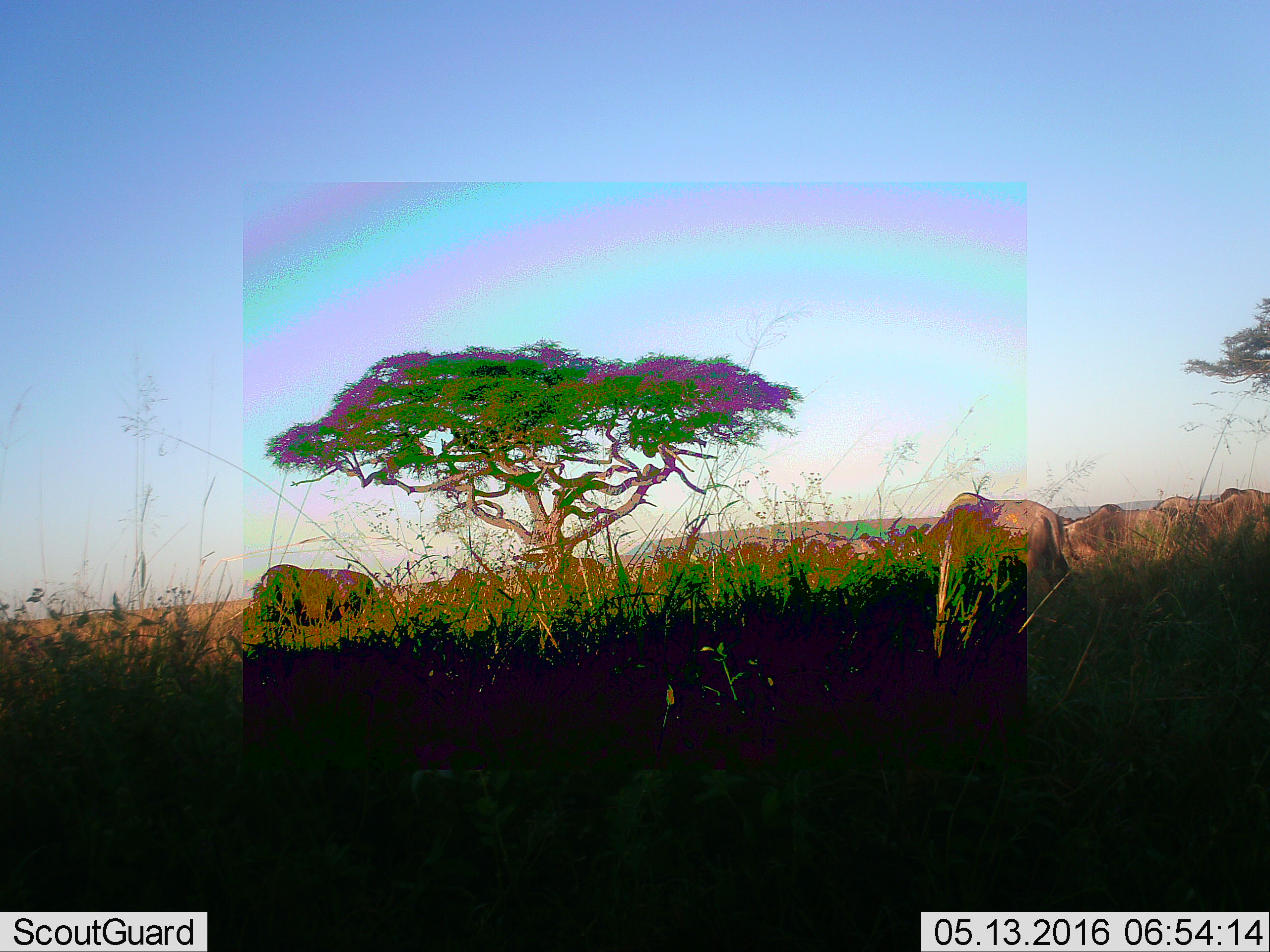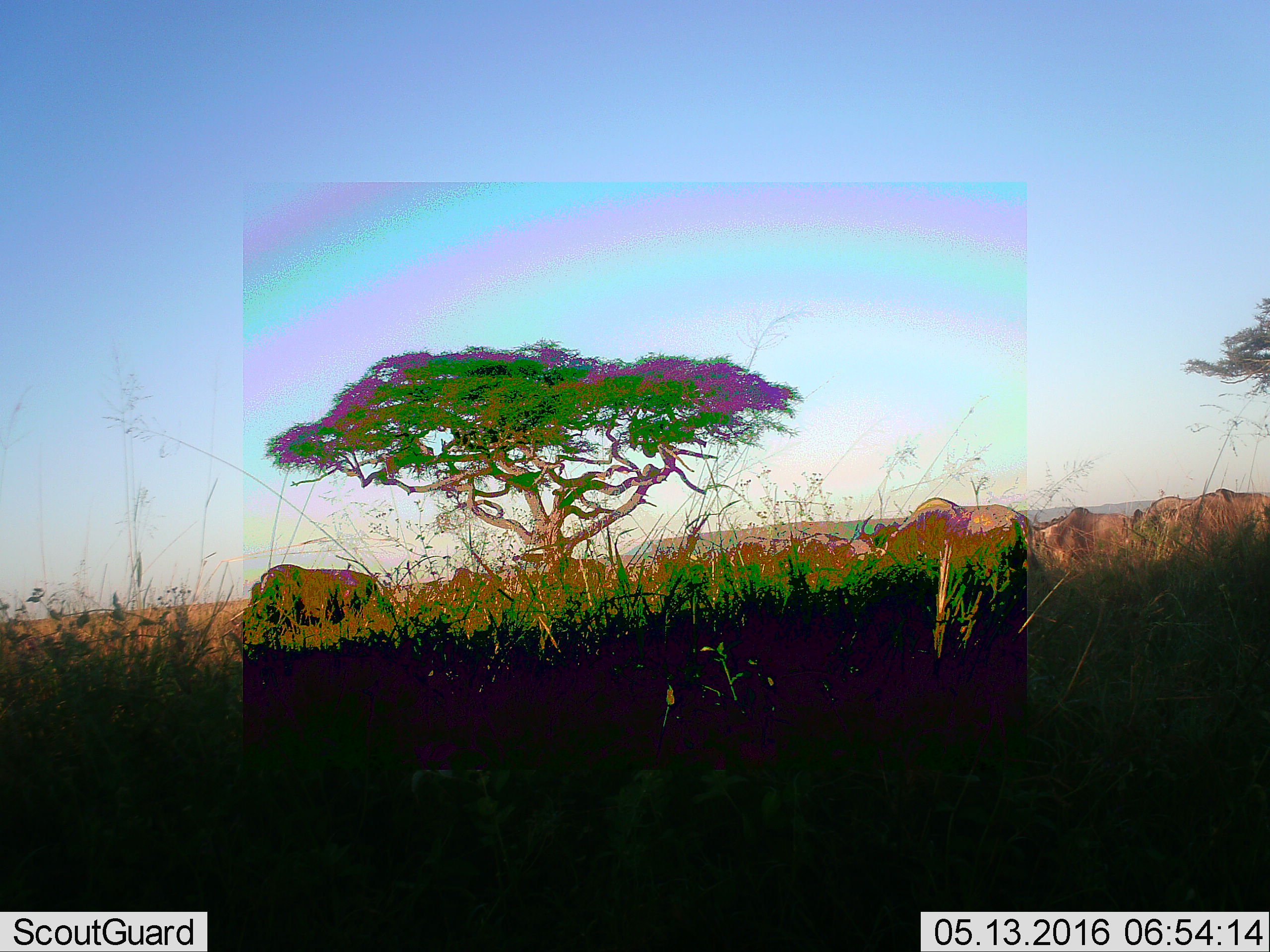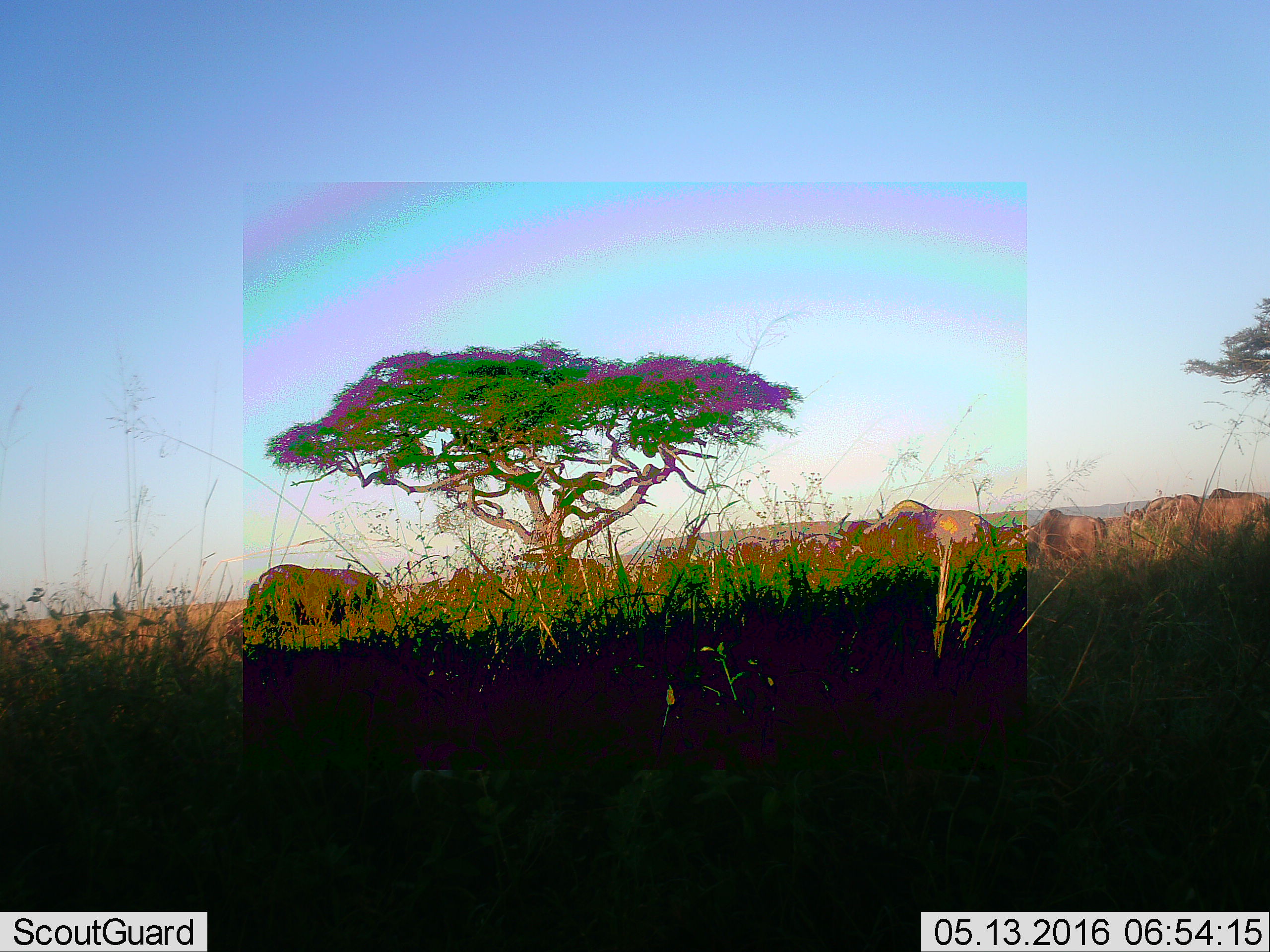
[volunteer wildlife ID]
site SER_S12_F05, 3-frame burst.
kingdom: Animalia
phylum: Chordata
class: Mammalia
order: Artiodactyla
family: Bovidae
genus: Connochaetes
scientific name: Connochaetes taurinus taurinus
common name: blue wildebeest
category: wildebeestblue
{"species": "wildebeestblue (blue wildebeest) (Connochaetes taurinus taurinus)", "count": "11-50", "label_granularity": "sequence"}